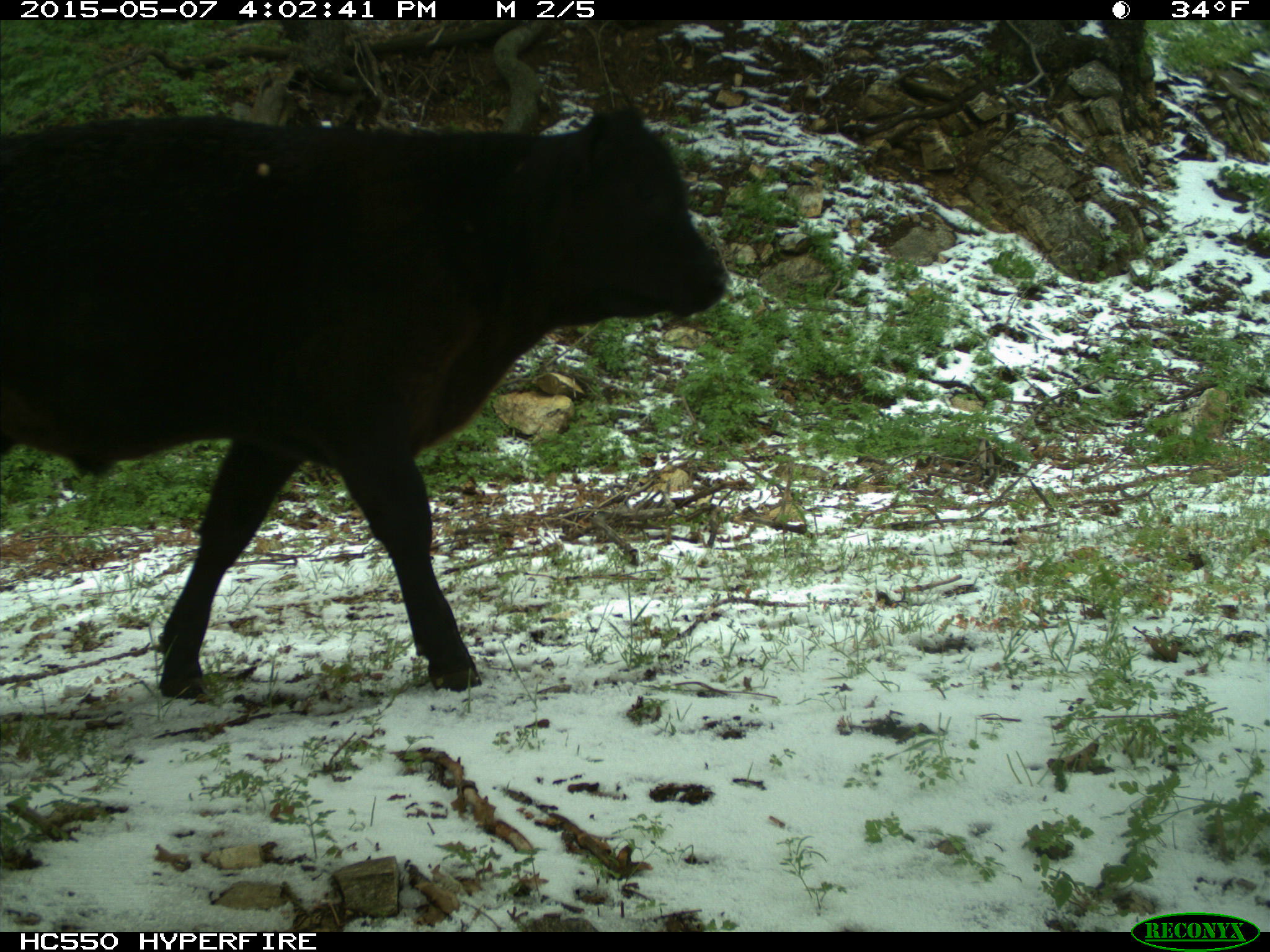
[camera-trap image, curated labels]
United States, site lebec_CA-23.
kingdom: Animalia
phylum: Chordata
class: Mammalia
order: Artiodactyla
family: Bovidae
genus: Bos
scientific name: Bos taurus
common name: domestic cow